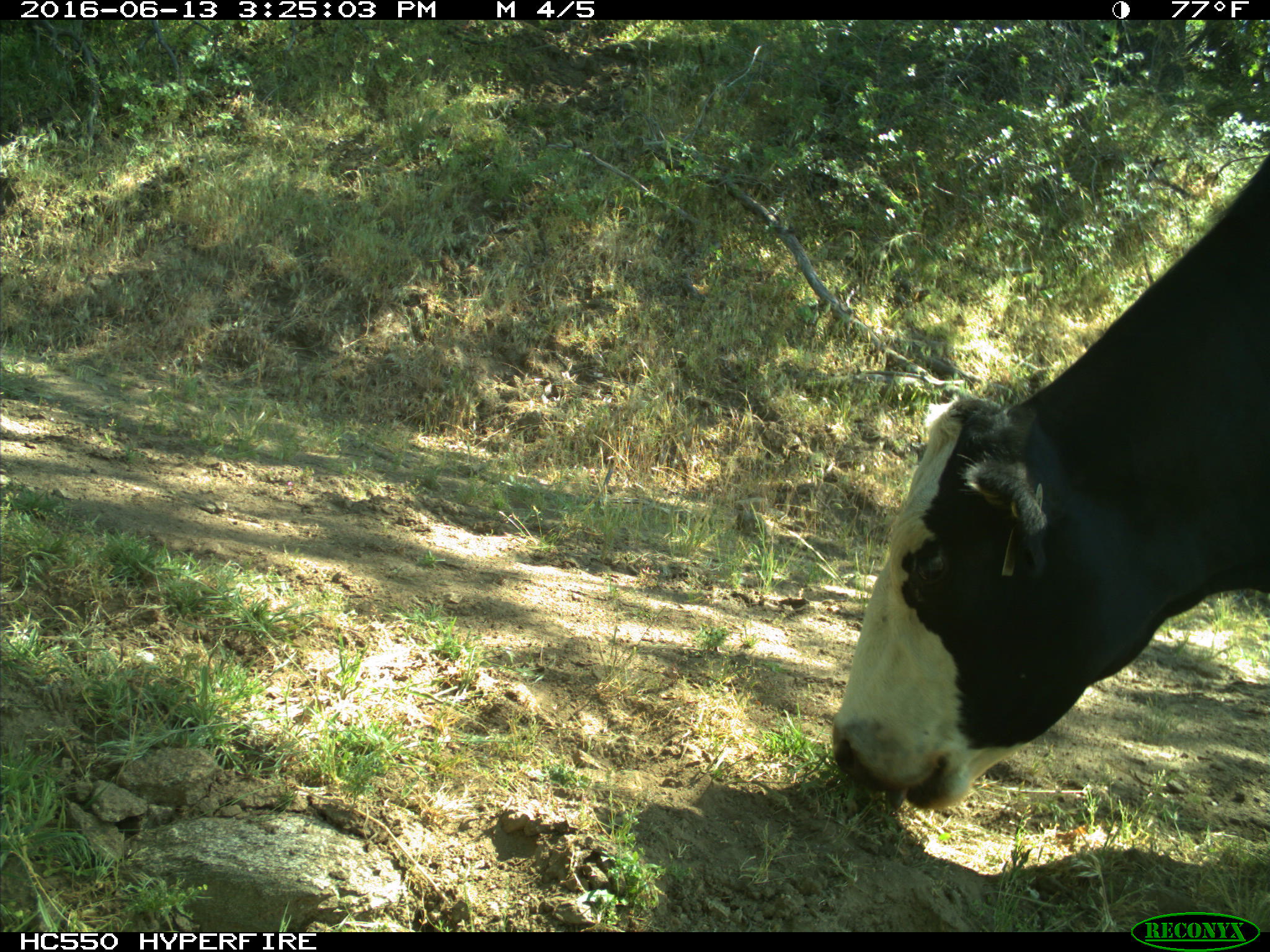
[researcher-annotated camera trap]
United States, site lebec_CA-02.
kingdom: Animalia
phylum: Chordata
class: Mammalia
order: Artiodactyla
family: Bovidae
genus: Bos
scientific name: Bos taurus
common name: domestic cow